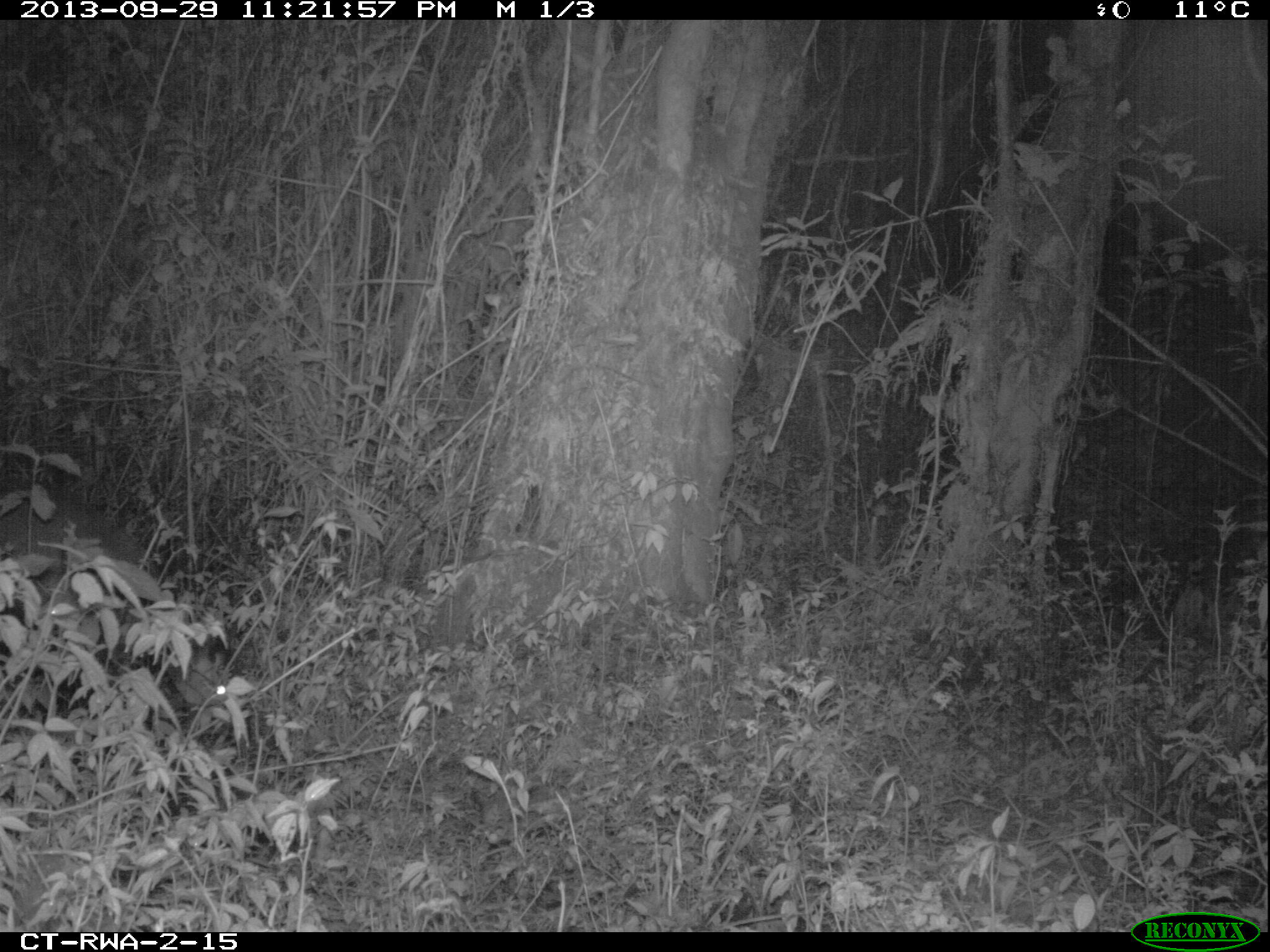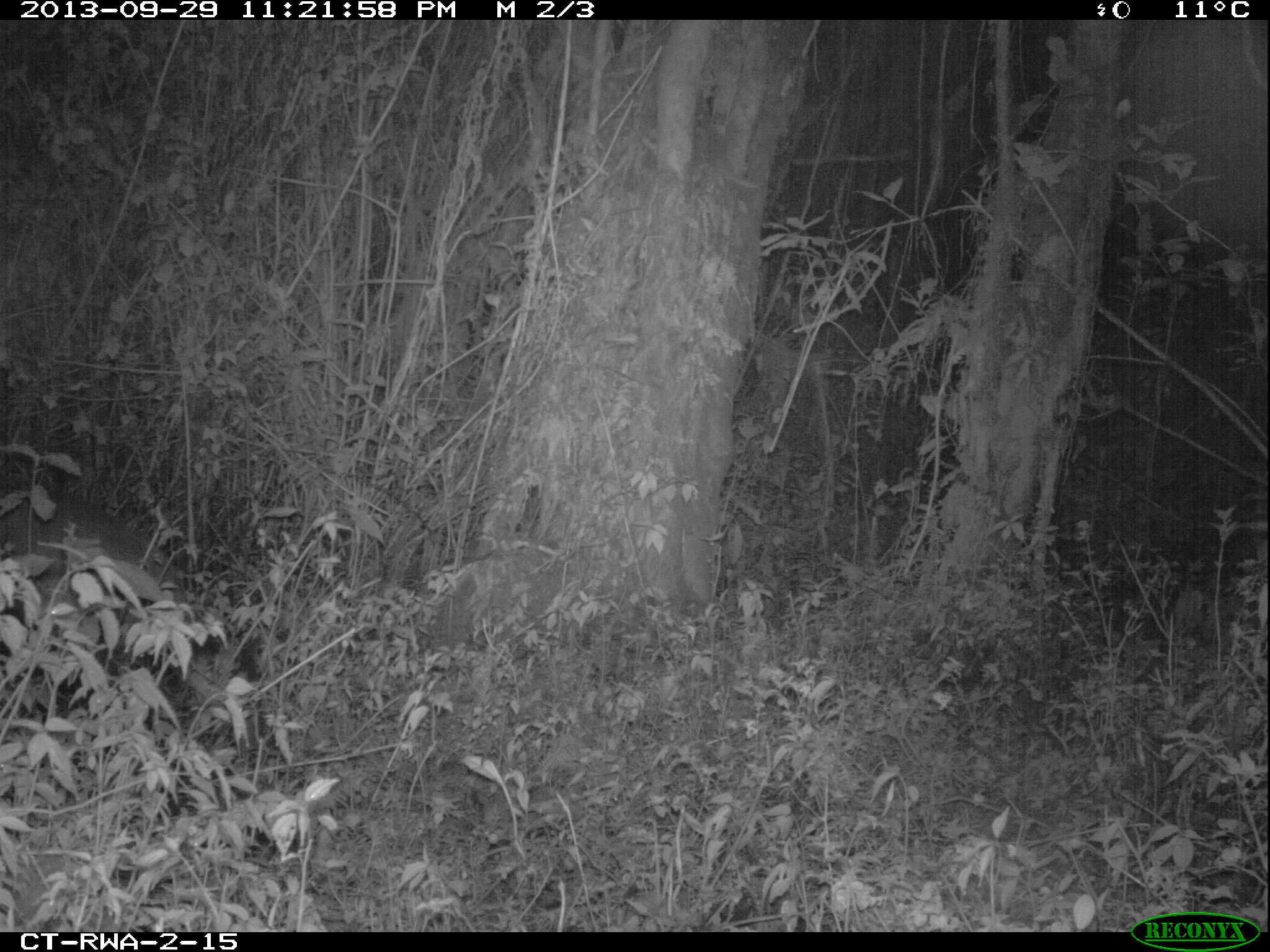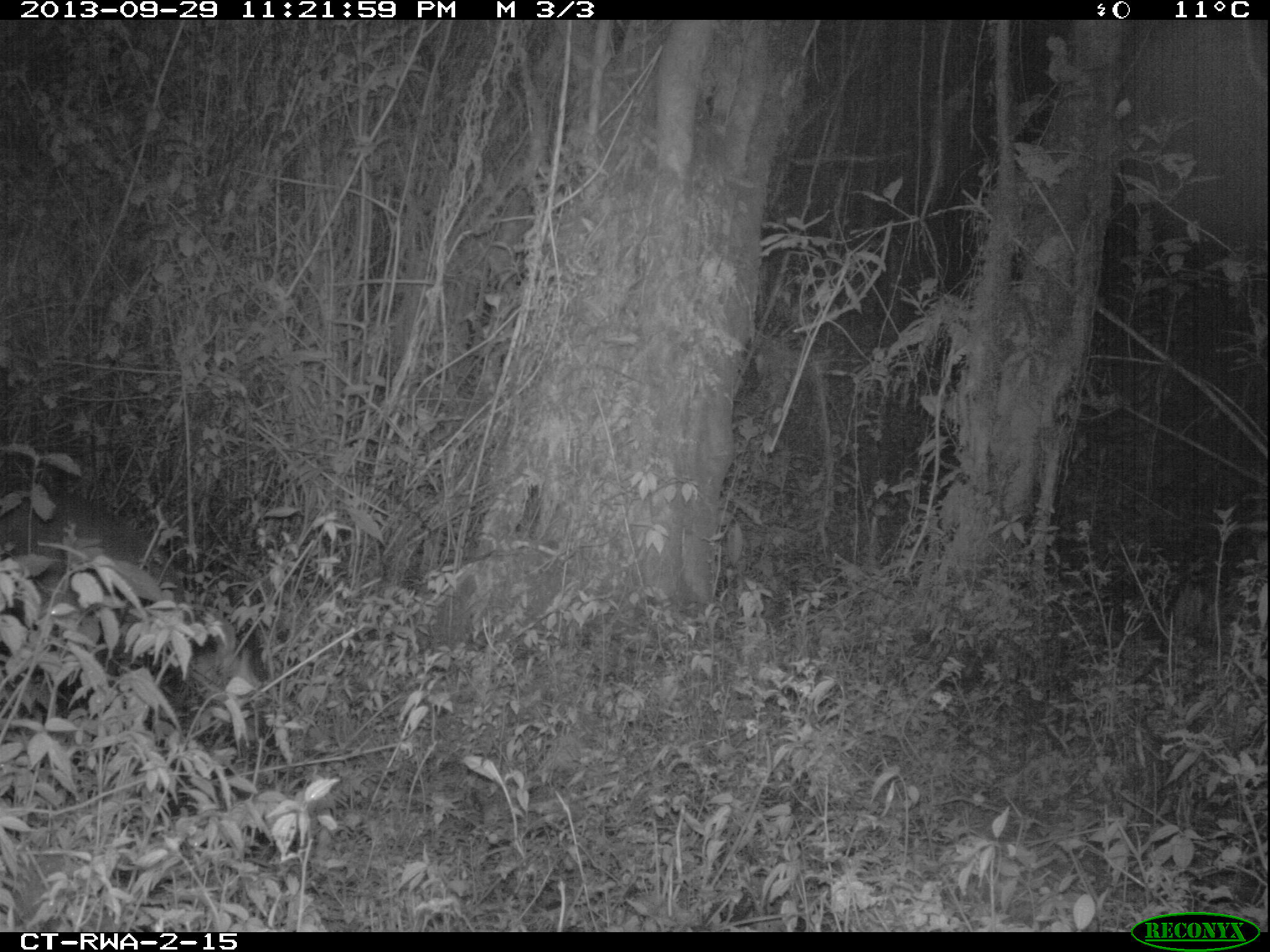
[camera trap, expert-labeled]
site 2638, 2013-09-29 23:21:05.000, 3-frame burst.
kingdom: Animalia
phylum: Chordata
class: Mammalia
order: Artiodactyla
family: Bovidae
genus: Cephalophus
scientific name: Cephalophus nigrifrons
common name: black-fronted duiker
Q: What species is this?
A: Cephalophus nigrifrons (black-fronted duiker).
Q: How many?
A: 1.